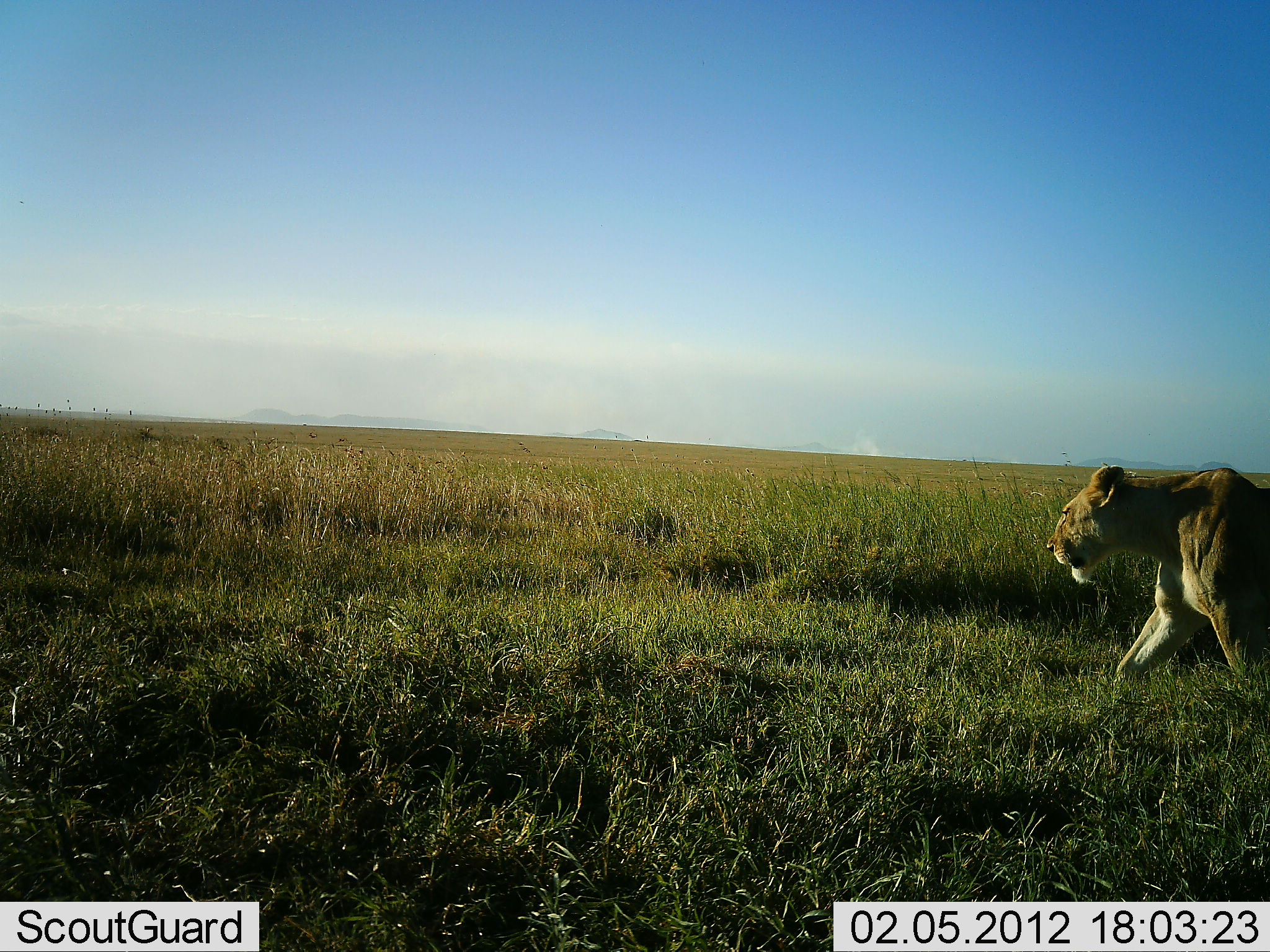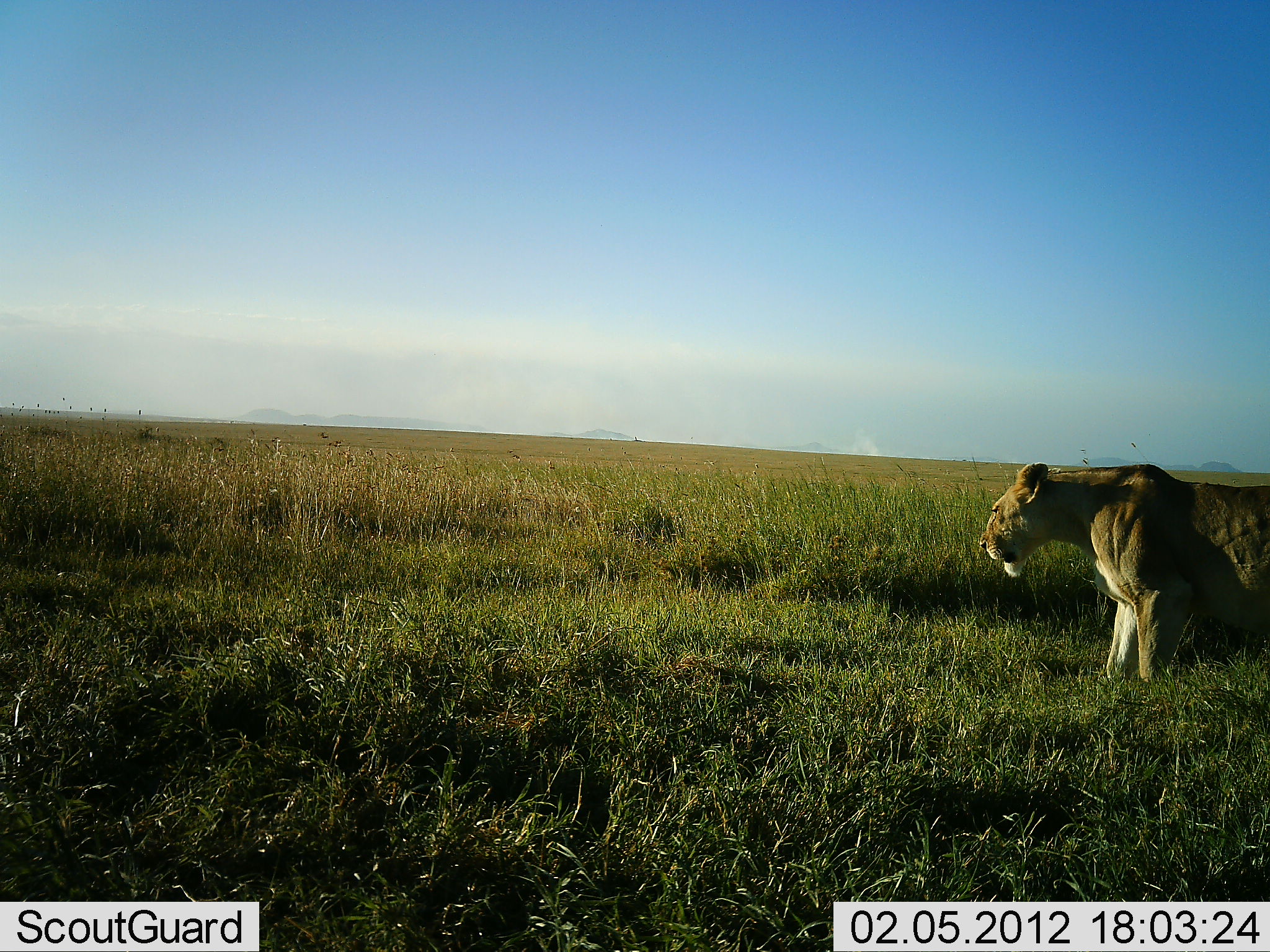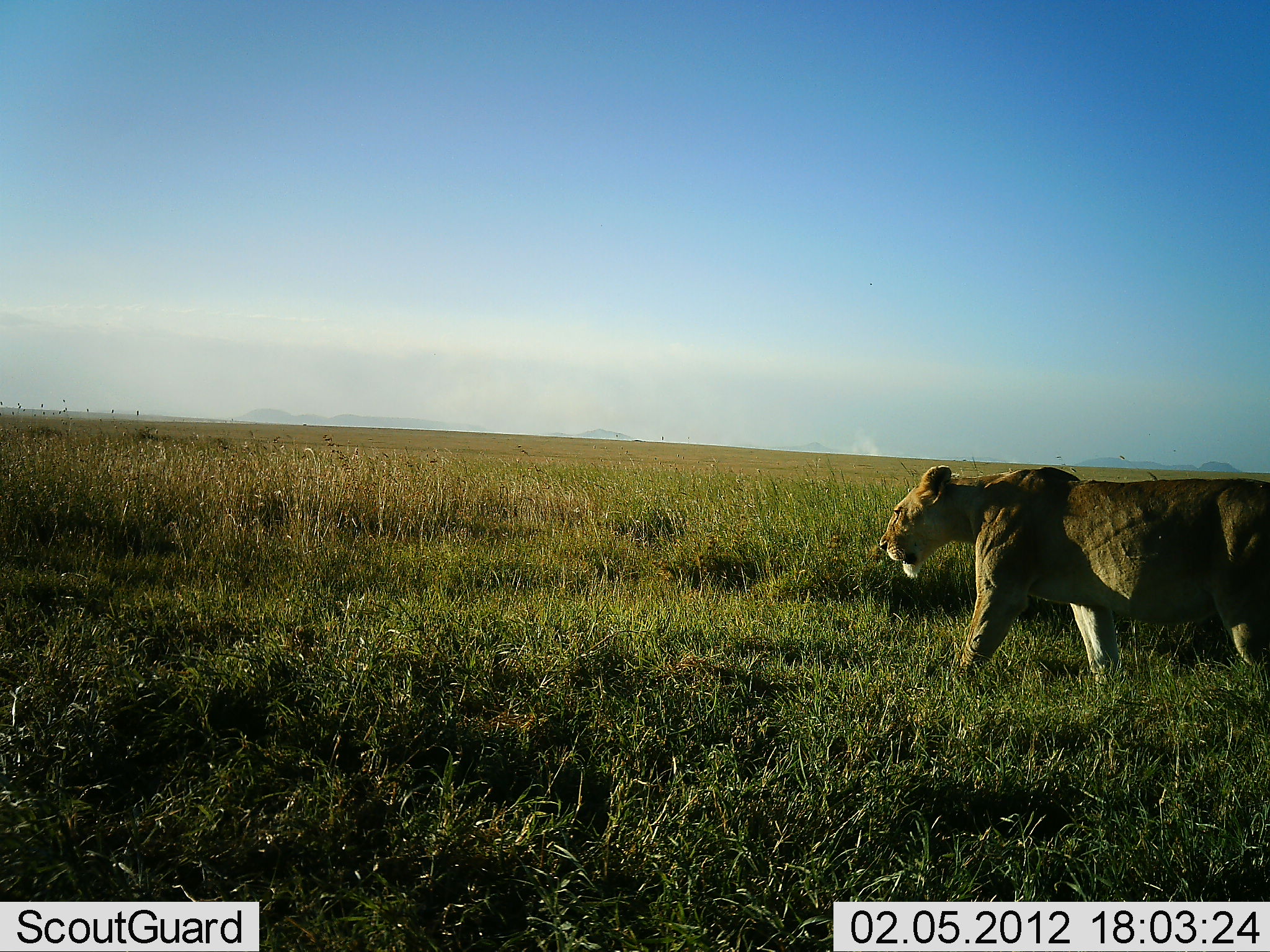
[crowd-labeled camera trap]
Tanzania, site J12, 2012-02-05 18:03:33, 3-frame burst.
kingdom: Animalia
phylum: Chordata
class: Mammalia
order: Carnivora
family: Felidae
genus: Panthera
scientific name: Panthera leo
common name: lion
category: lionfemale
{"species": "lionfemale (lion) (Panthera leo)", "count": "1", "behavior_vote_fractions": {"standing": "11%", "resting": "7%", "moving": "85%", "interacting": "0%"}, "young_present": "0%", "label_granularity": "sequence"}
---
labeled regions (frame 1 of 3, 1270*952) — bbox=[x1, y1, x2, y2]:
animal: bbox=[1045, 461, 1270, 692]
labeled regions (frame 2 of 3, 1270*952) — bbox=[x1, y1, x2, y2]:
animal: bbox=[978, 461, 1270, 686]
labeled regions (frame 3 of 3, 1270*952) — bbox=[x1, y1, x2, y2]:
animal: bbox=[877, 466, 1270, 693]